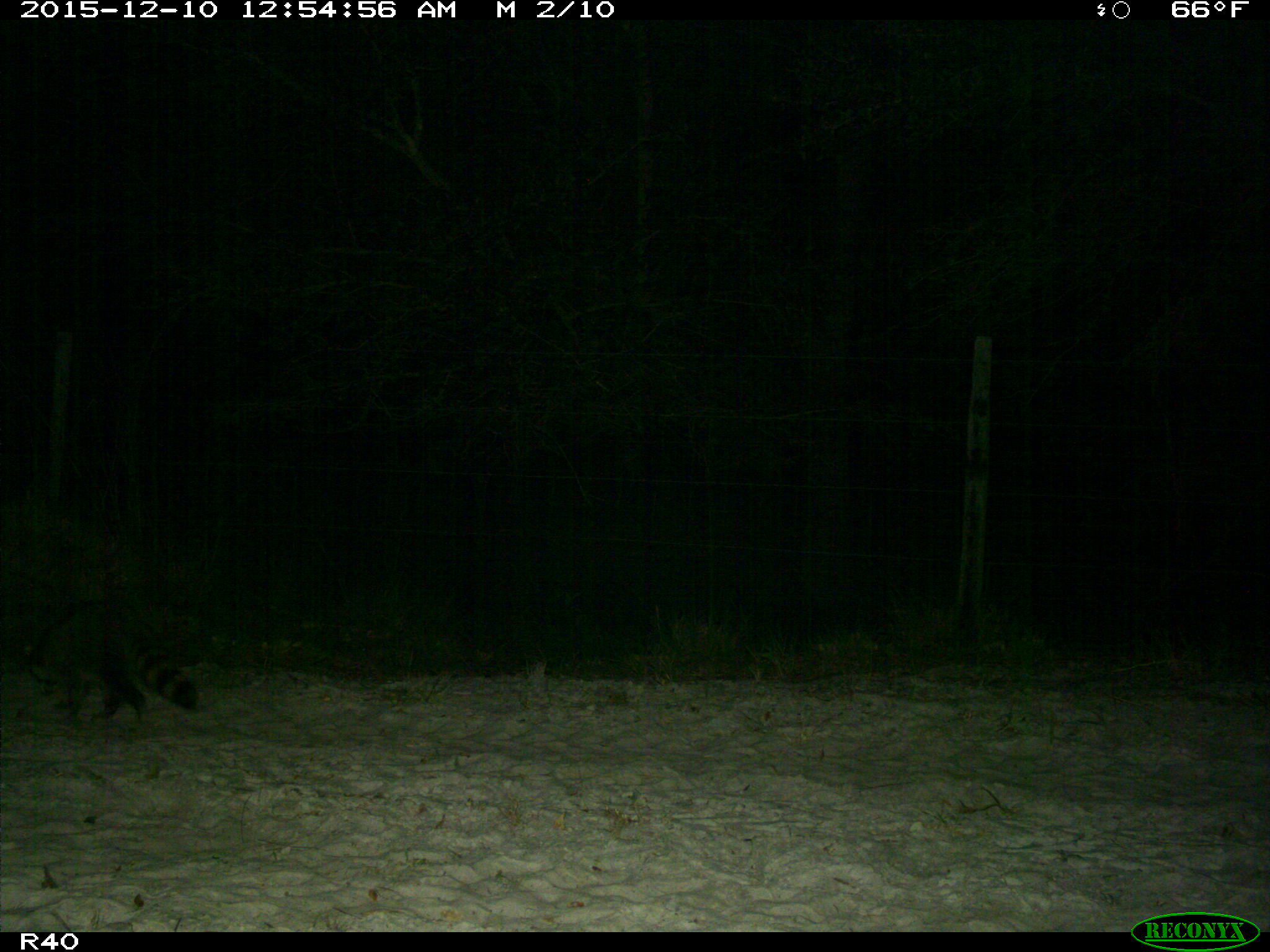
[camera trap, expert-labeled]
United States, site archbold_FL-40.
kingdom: Animalia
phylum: Chordata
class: Mammalia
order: Carnivora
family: Procyonidae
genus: Procyon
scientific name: Procyon lotor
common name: common raccoon